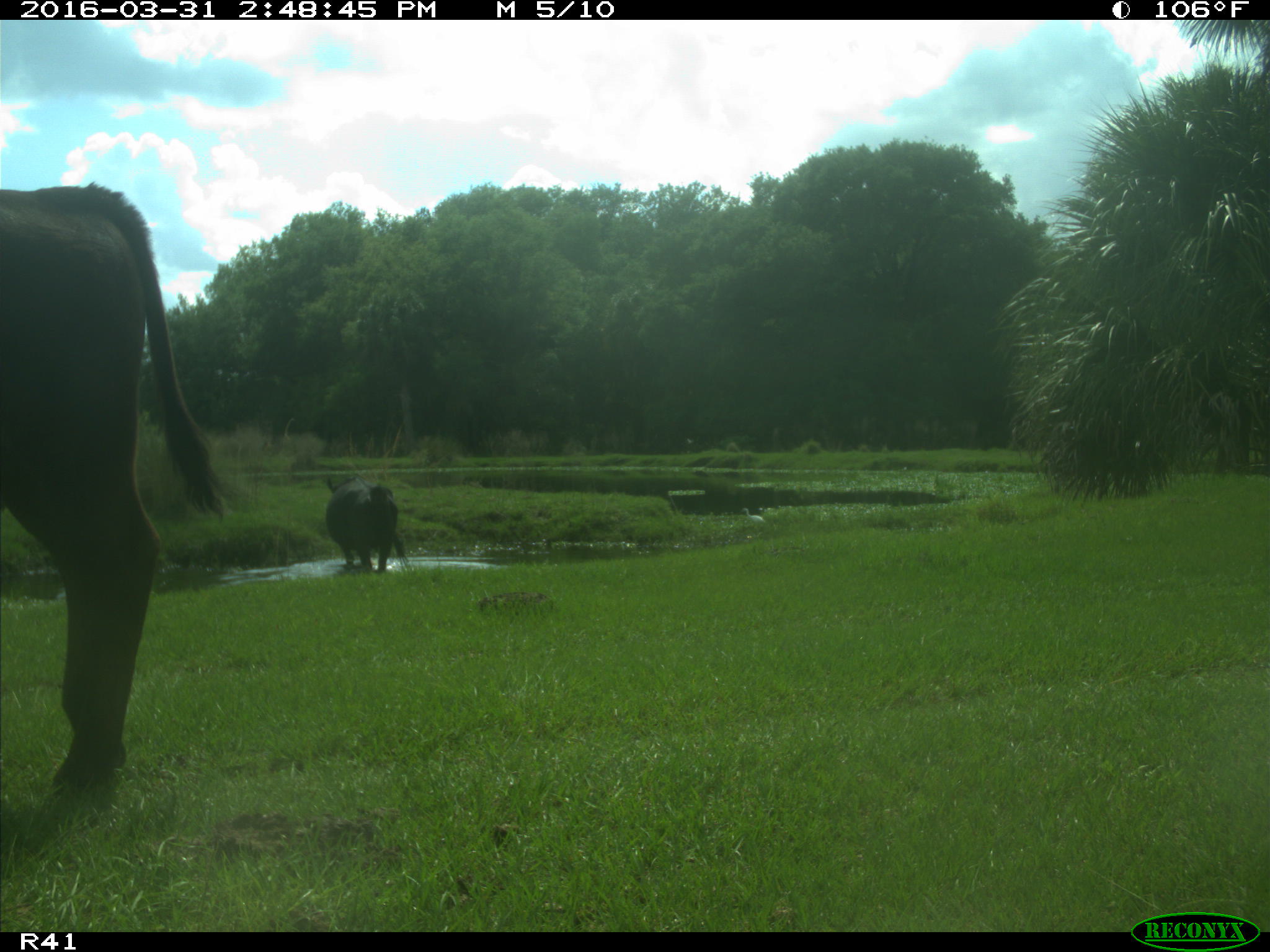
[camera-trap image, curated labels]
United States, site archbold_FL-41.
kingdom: Animalia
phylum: Chordata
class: Mammalia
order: Artiodactyla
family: Bovidae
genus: Bos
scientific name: Bos taurus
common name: domestic cow